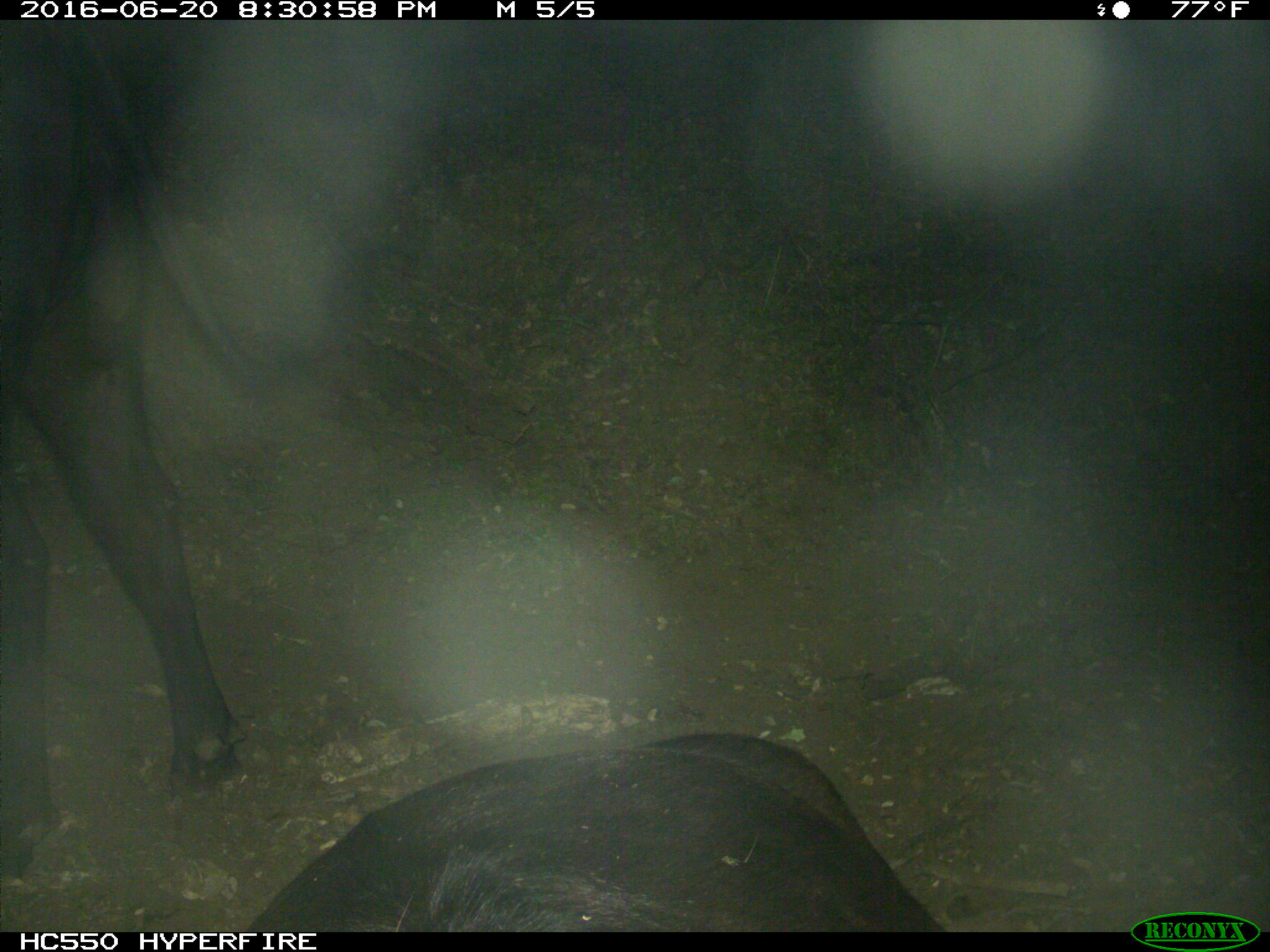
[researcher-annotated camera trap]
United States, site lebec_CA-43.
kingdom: Animalia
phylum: Chordata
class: Mammalia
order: Artiodactyla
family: Bovidae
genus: Bos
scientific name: Bos taurus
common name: domestic cow